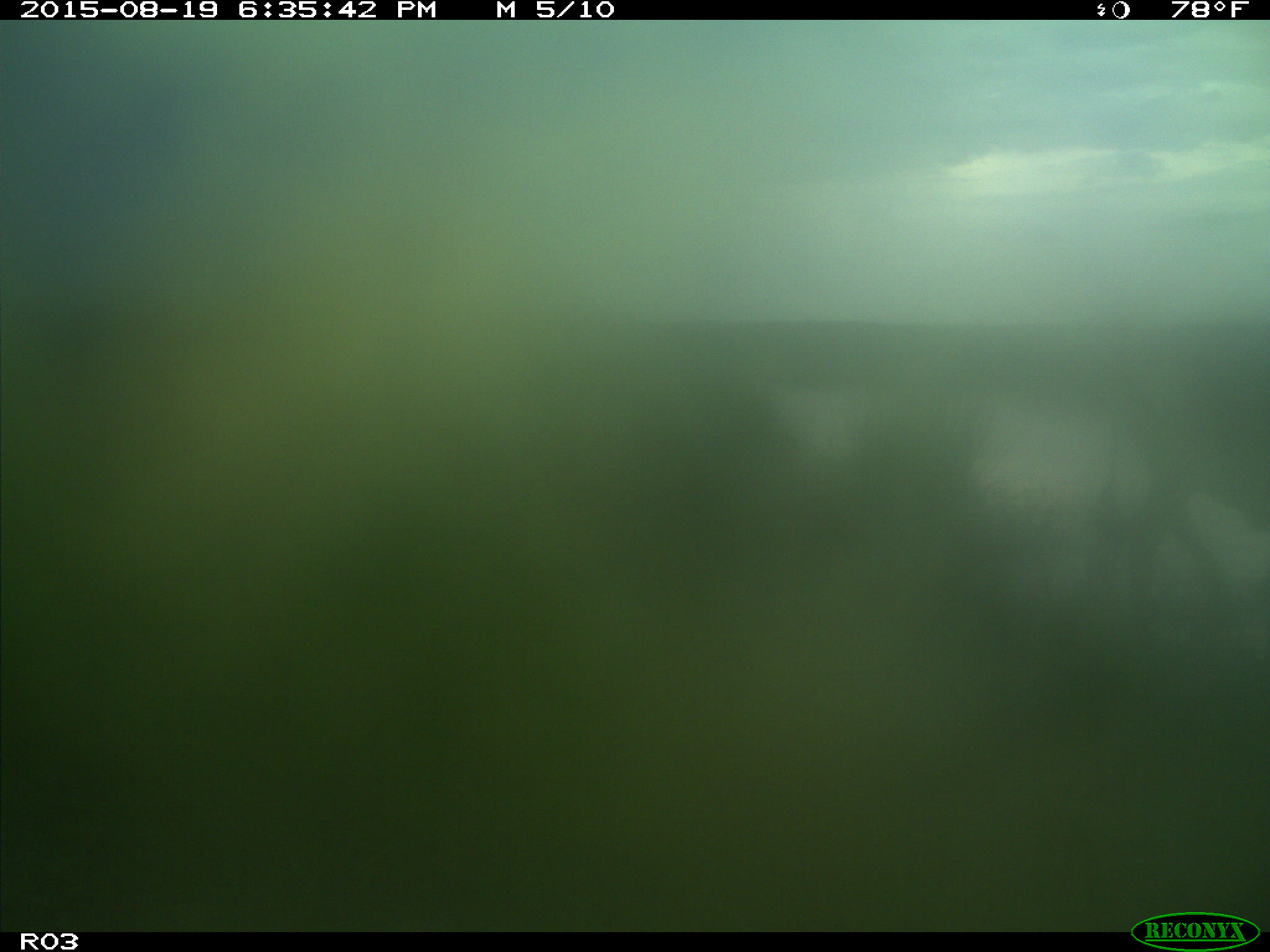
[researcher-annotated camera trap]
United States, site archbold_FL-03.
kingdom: Animalia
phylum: Chordata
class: Mammalia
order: Artiodactyla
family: Bovidae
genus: Bos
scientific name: Bos taurus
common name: domestic cow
Bos taurus (domestic cow).